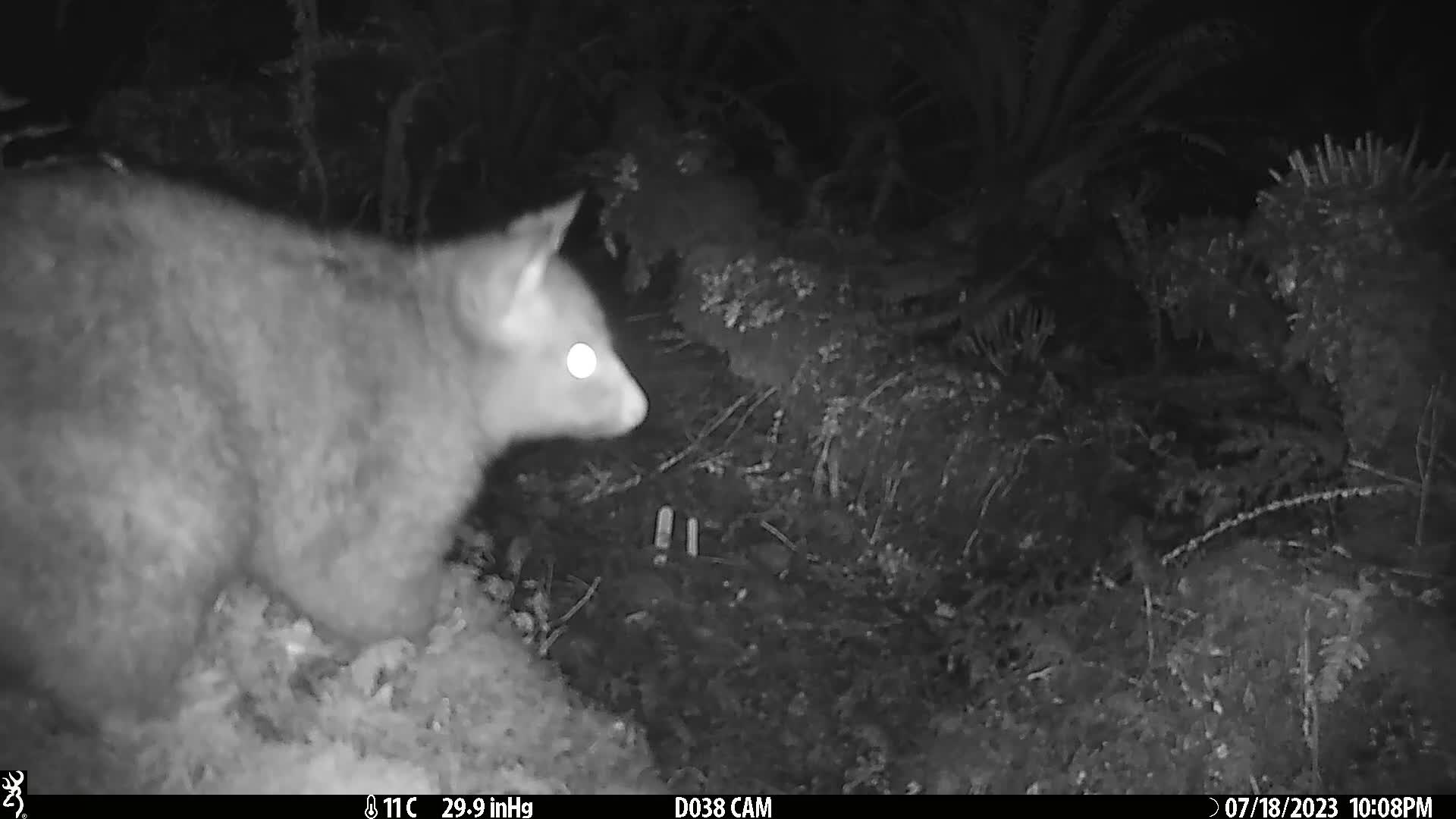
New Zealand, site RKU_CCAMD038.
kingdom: Animalia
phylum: Chordata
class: Mammalia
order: Diprotodontia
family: Phalangeridae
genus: Trichosurus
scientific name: Trichosurus vulpecula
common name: common brushtail possum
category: possum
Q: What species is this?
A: Possum (common brushtail possum) (Trichosurus vulpecula).